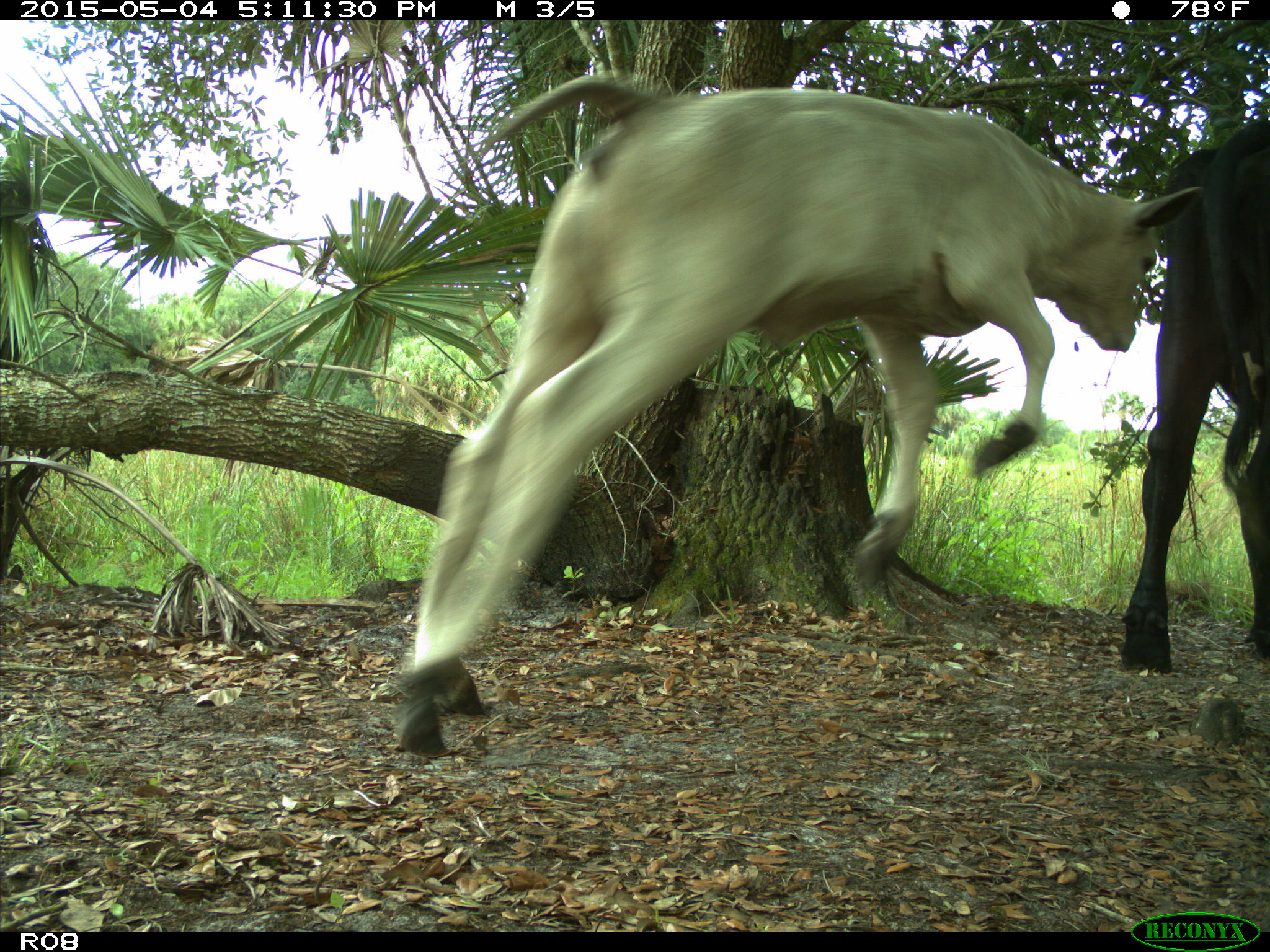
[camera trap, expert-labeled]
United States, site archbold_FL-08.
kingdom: Animalia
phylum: Chordata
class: Mammalia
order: Artiodactyla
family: Bovidae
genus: Bos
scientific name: Bos taurus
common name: domestic cow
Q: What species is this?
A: Bos taurus (domestic cow).